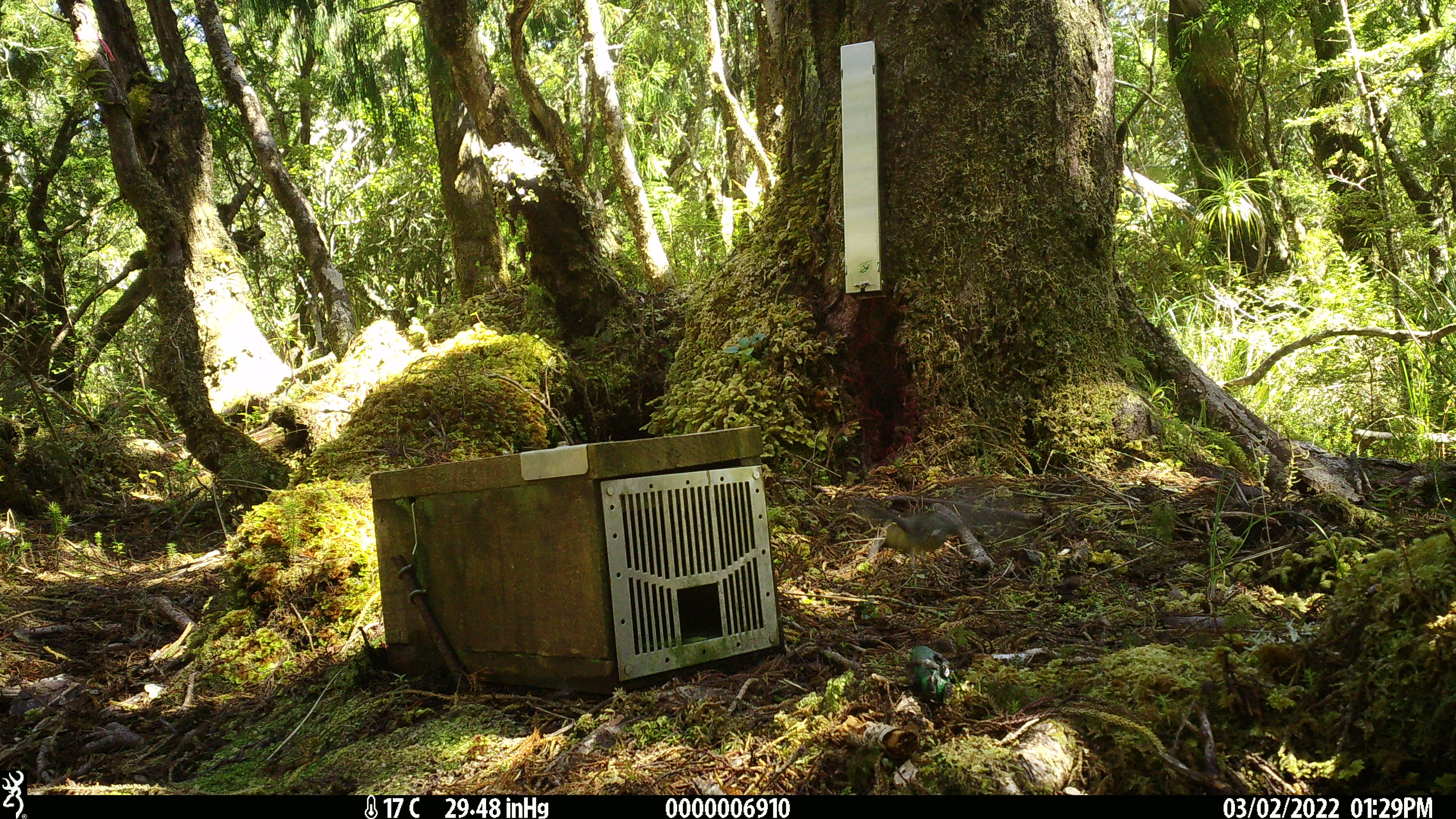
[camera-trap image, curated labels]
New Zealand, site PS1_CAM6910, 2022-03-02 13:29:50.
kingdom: Animalia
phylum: Chordata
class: Aves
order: Passeriformes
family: Petroicidae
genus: Petroica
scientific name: Petroica macrocephala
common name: tomtit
Tomtit (Petroica macrocephala).